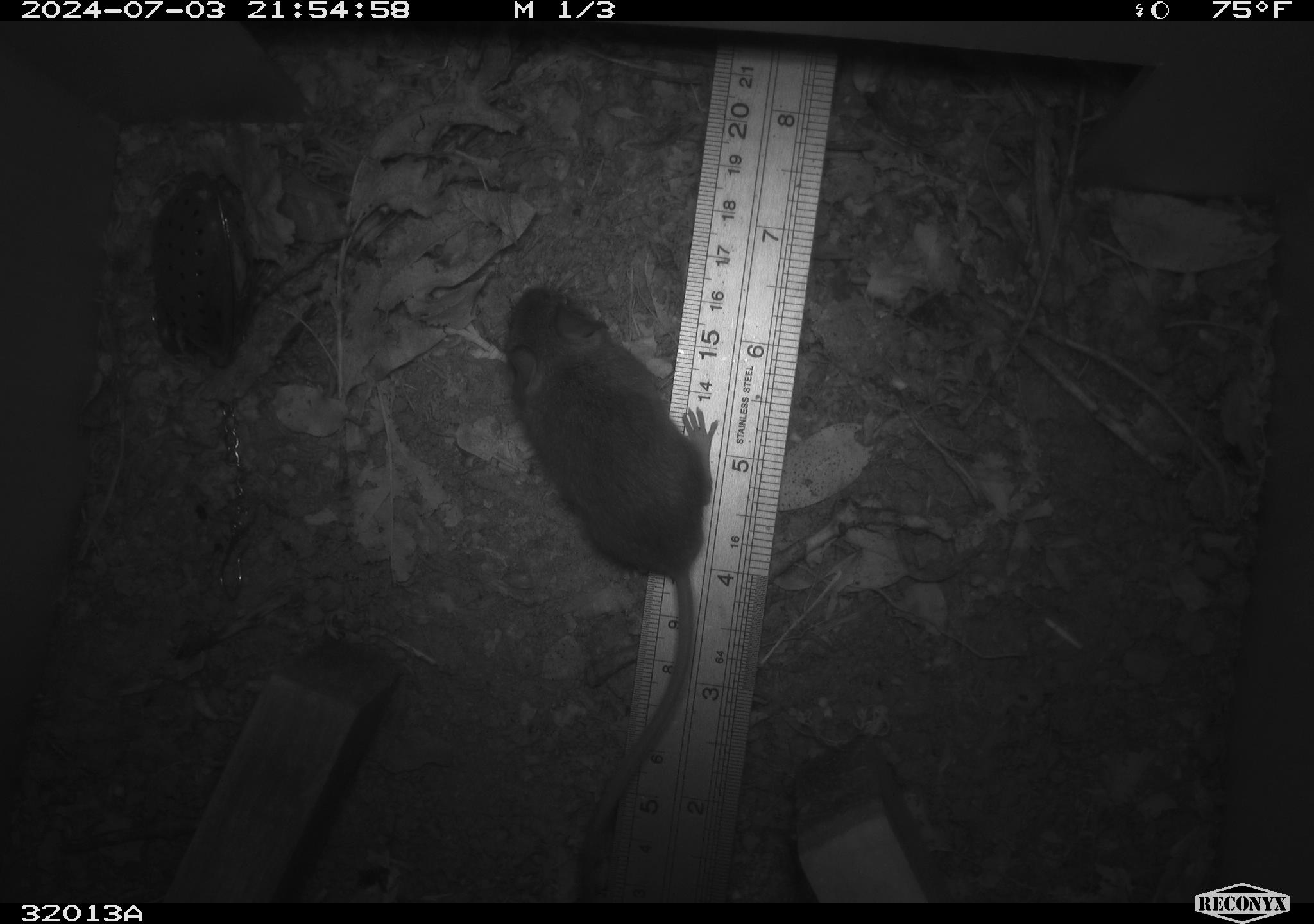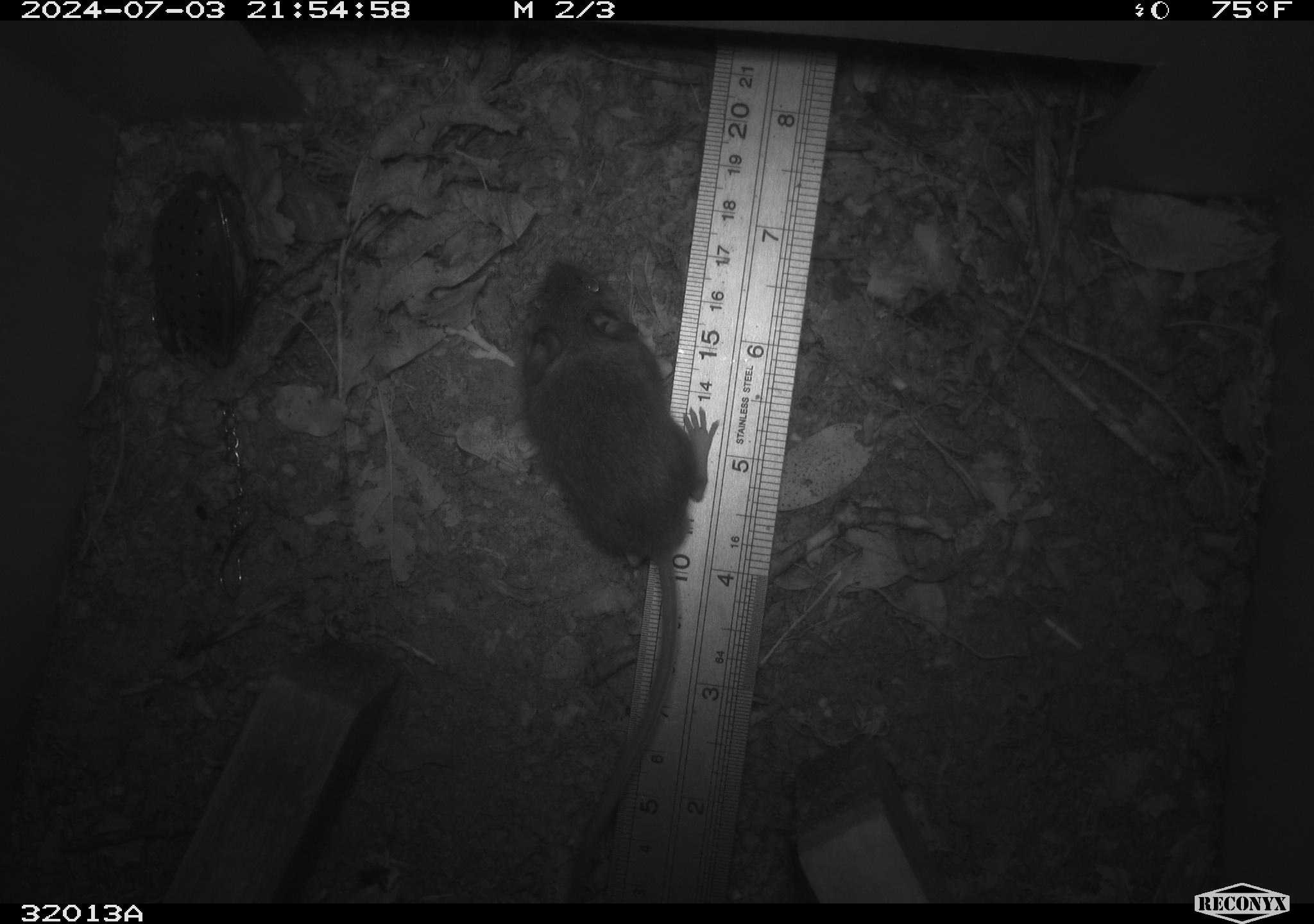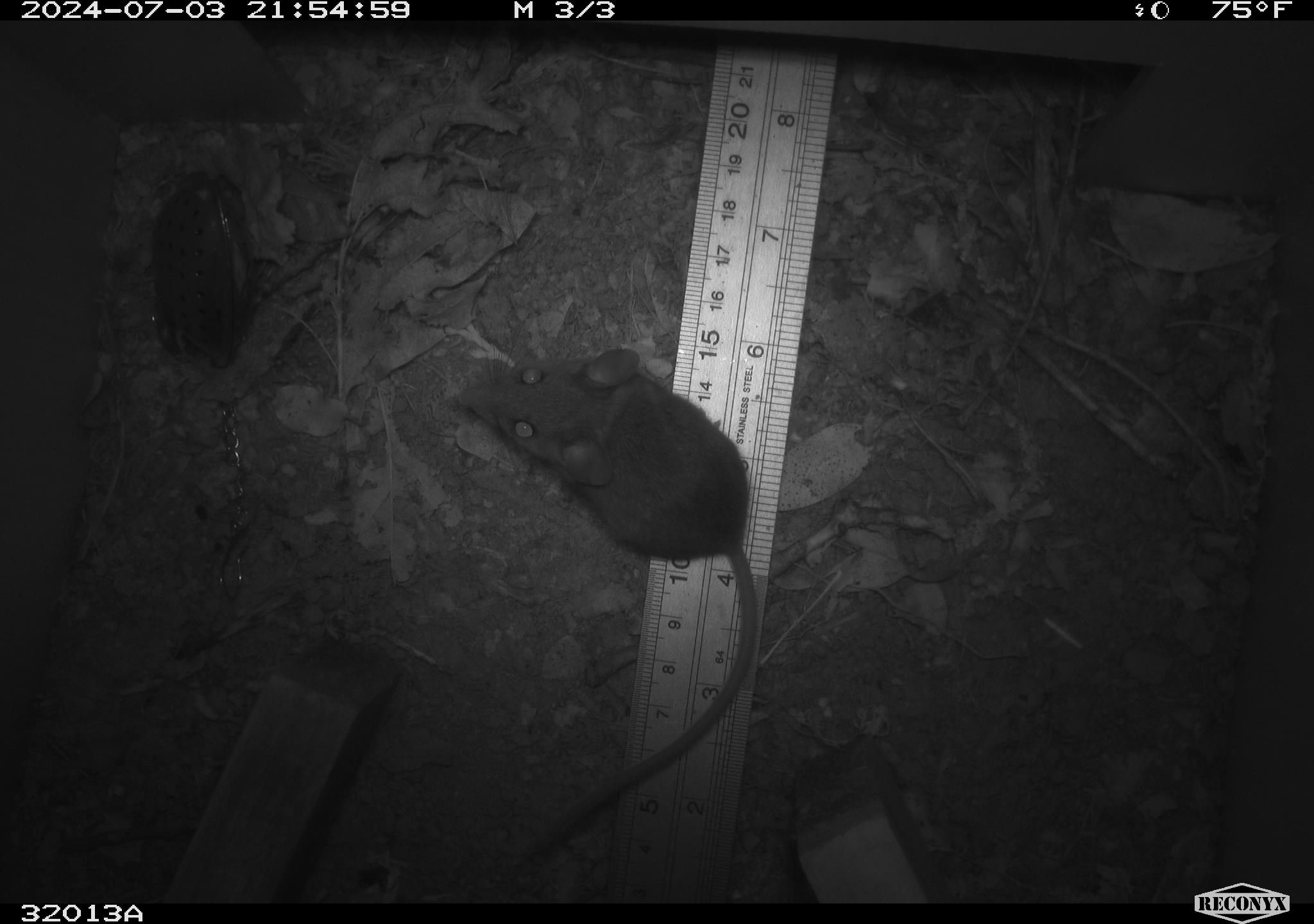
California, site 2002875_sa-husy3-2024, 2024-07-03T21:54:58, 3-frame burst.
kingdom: Animalia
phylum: Chordata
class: Mammalia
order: Rodentia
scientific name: Rodentia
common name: rodent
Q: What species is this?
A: Rodent (Rodentia).